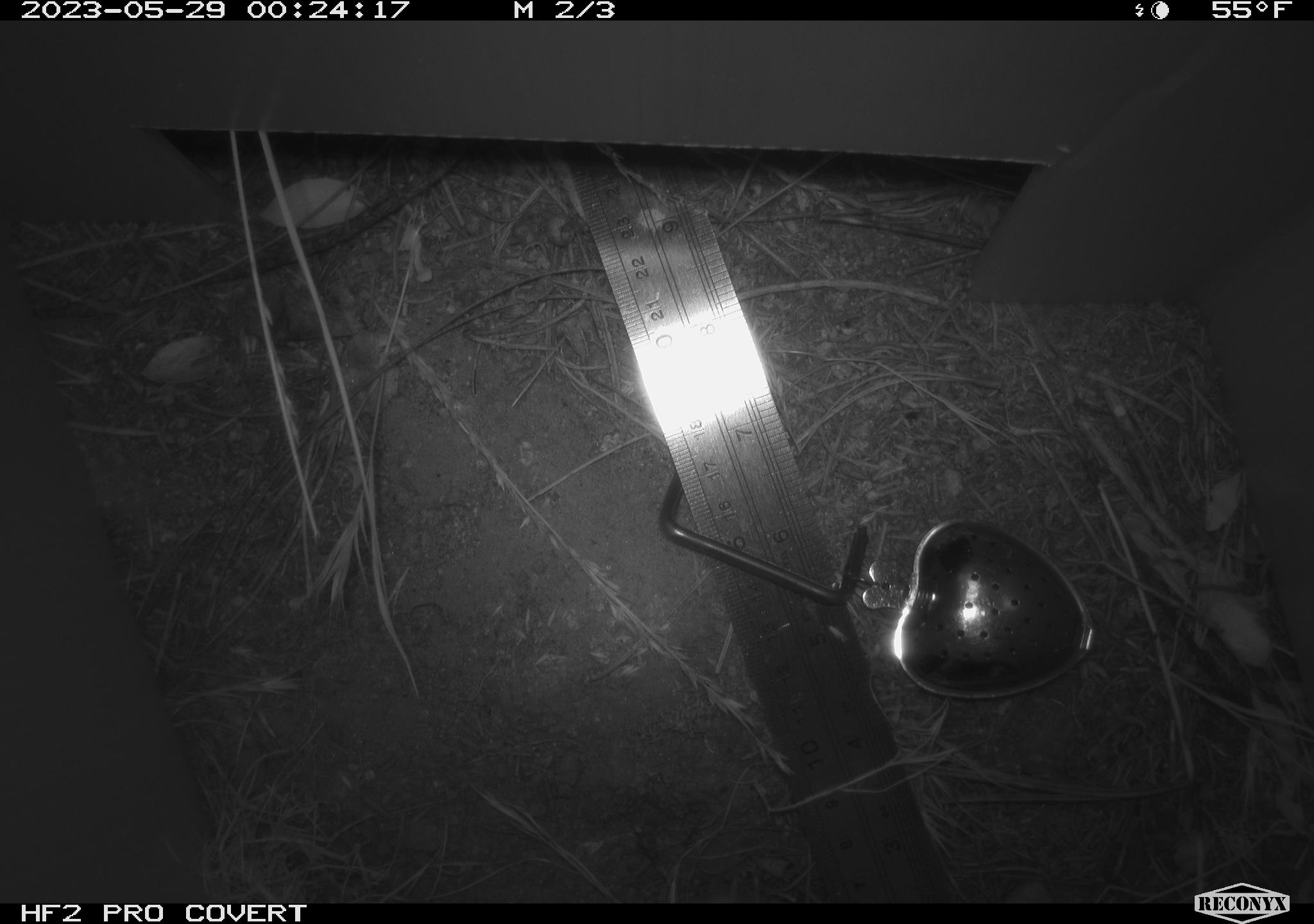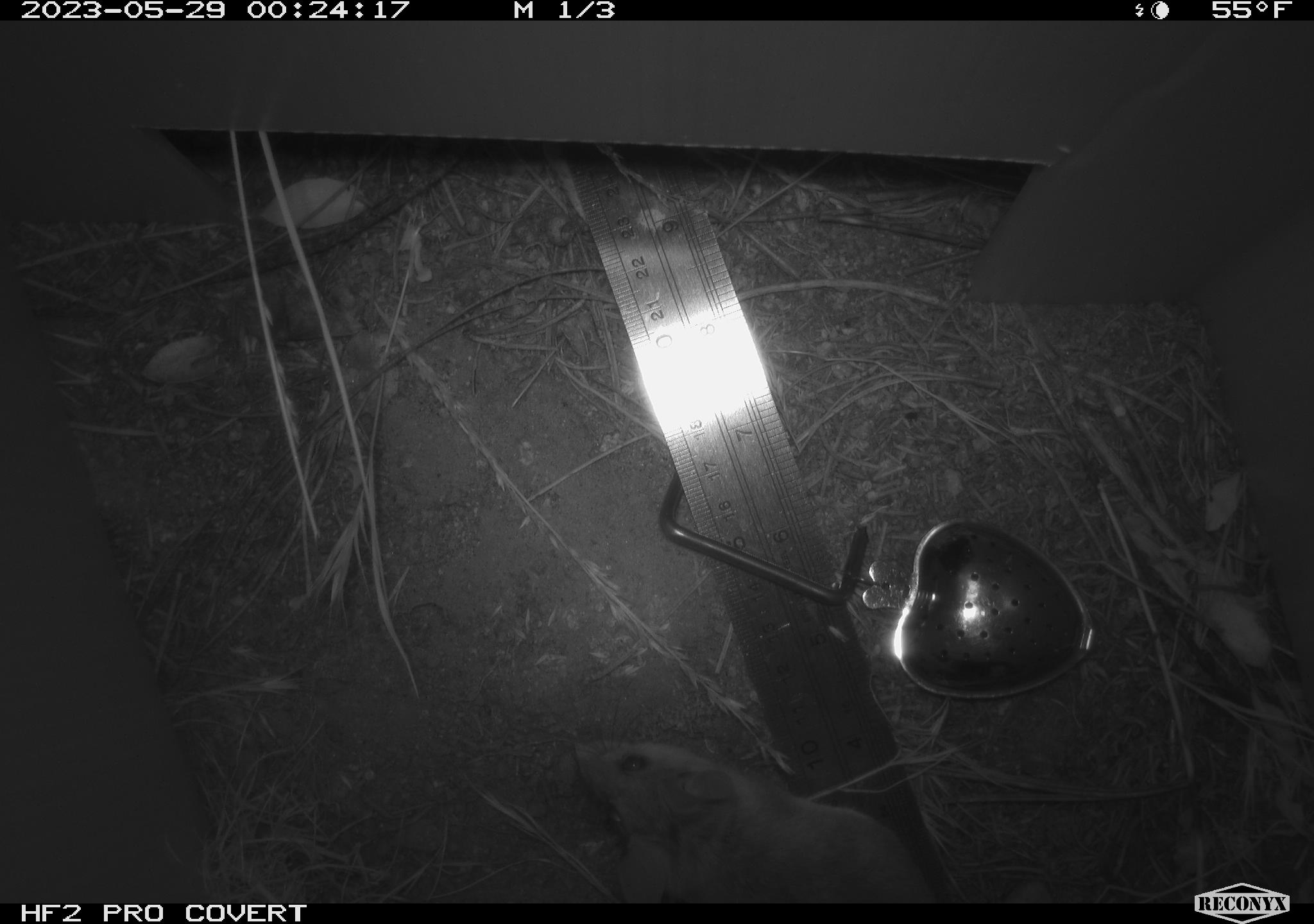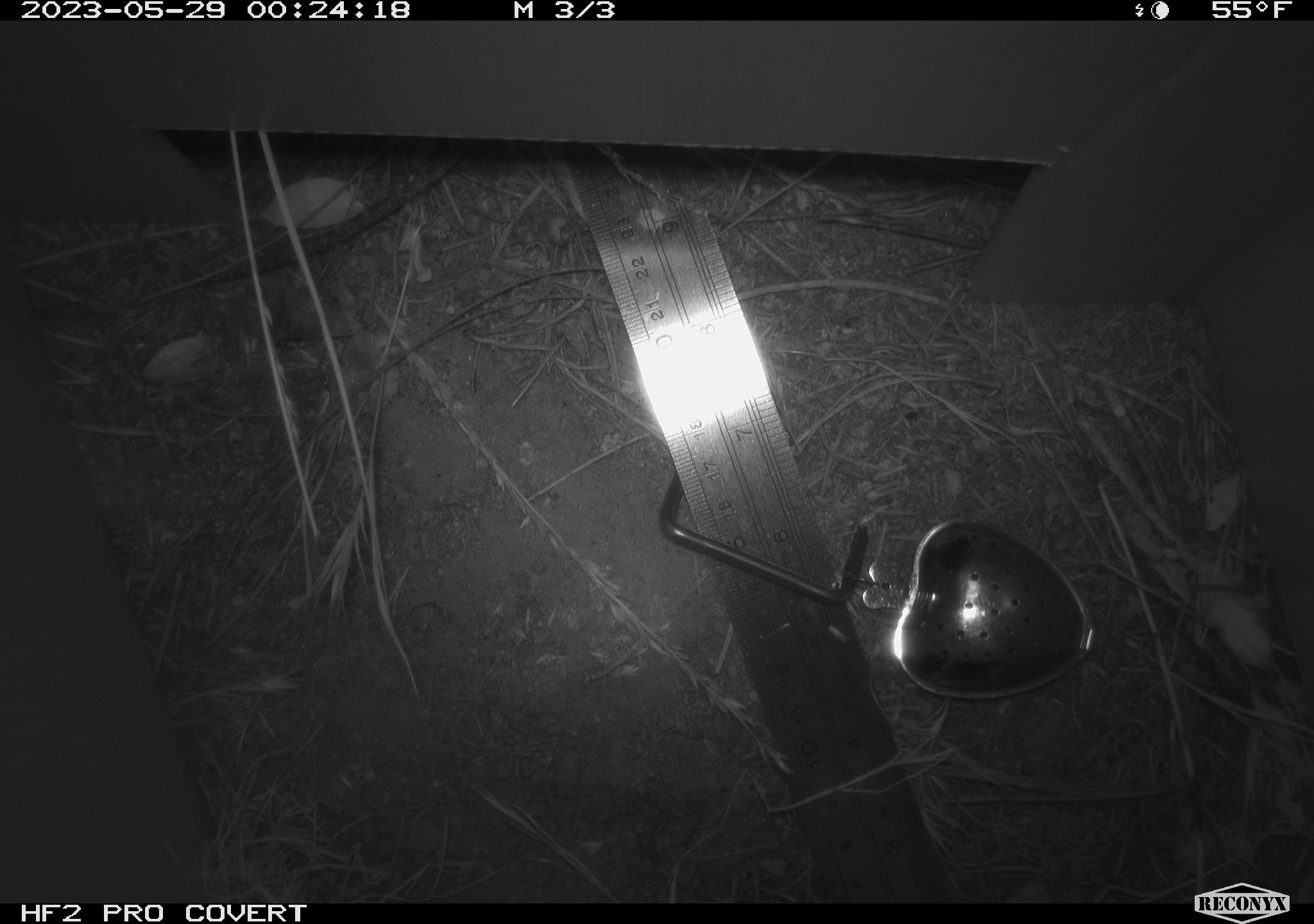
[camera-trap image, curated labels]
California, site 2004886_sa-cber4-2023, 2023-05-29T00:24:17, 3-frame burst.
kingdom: Animalia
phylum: Chordata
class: Mammalia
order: Rodentia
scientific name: Rodentia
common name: mouse species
Mouse species (Rodentia).